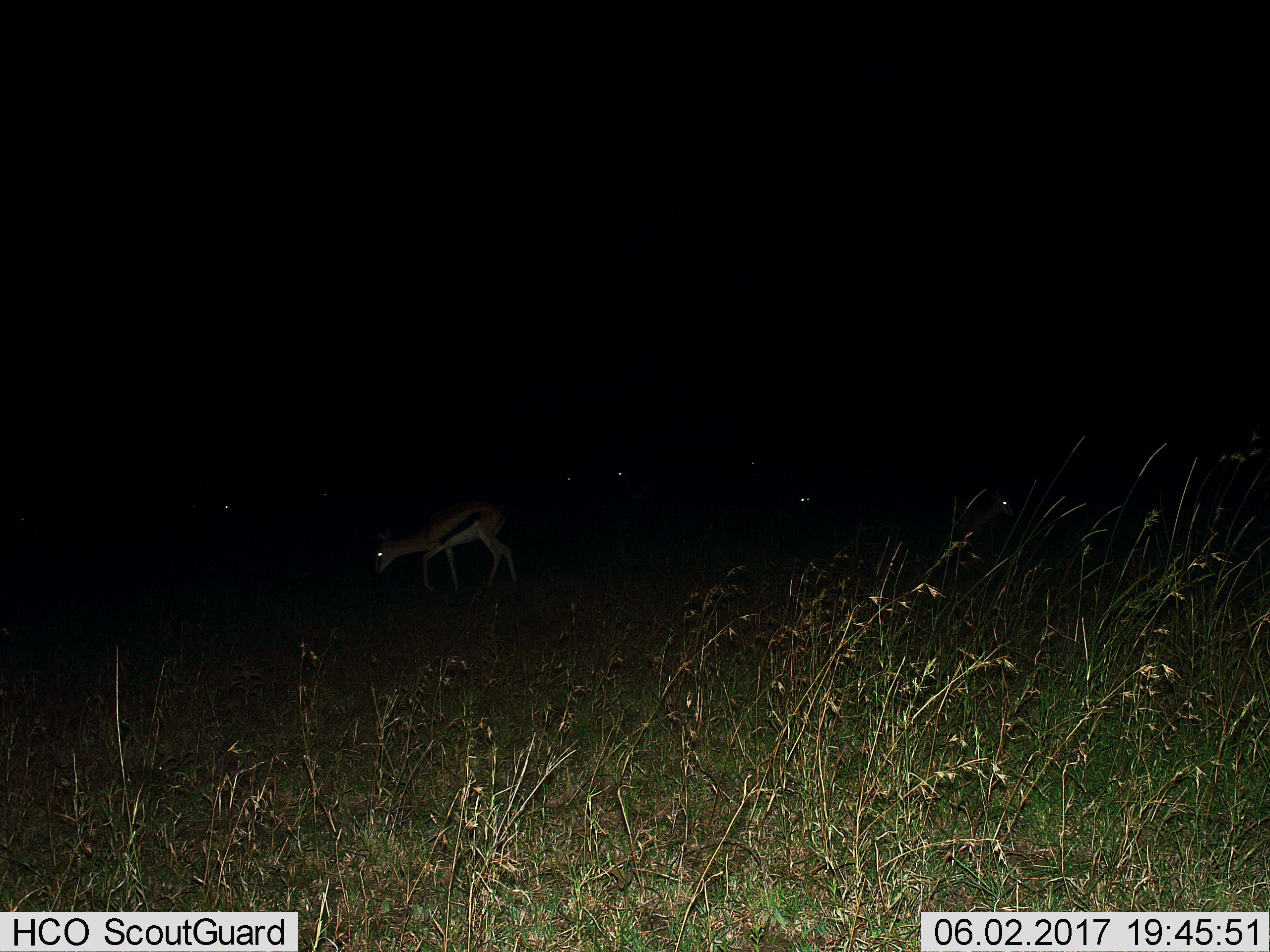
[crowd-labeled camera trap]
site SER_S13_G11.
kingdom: Animalia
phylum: Chordata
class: Mammalia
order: Artiodactyla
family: Bovidae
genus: Eudorcas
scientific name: Eudorcas thomsonii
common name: thomson's gazelle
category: gazellethomsons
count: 6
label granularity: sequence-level